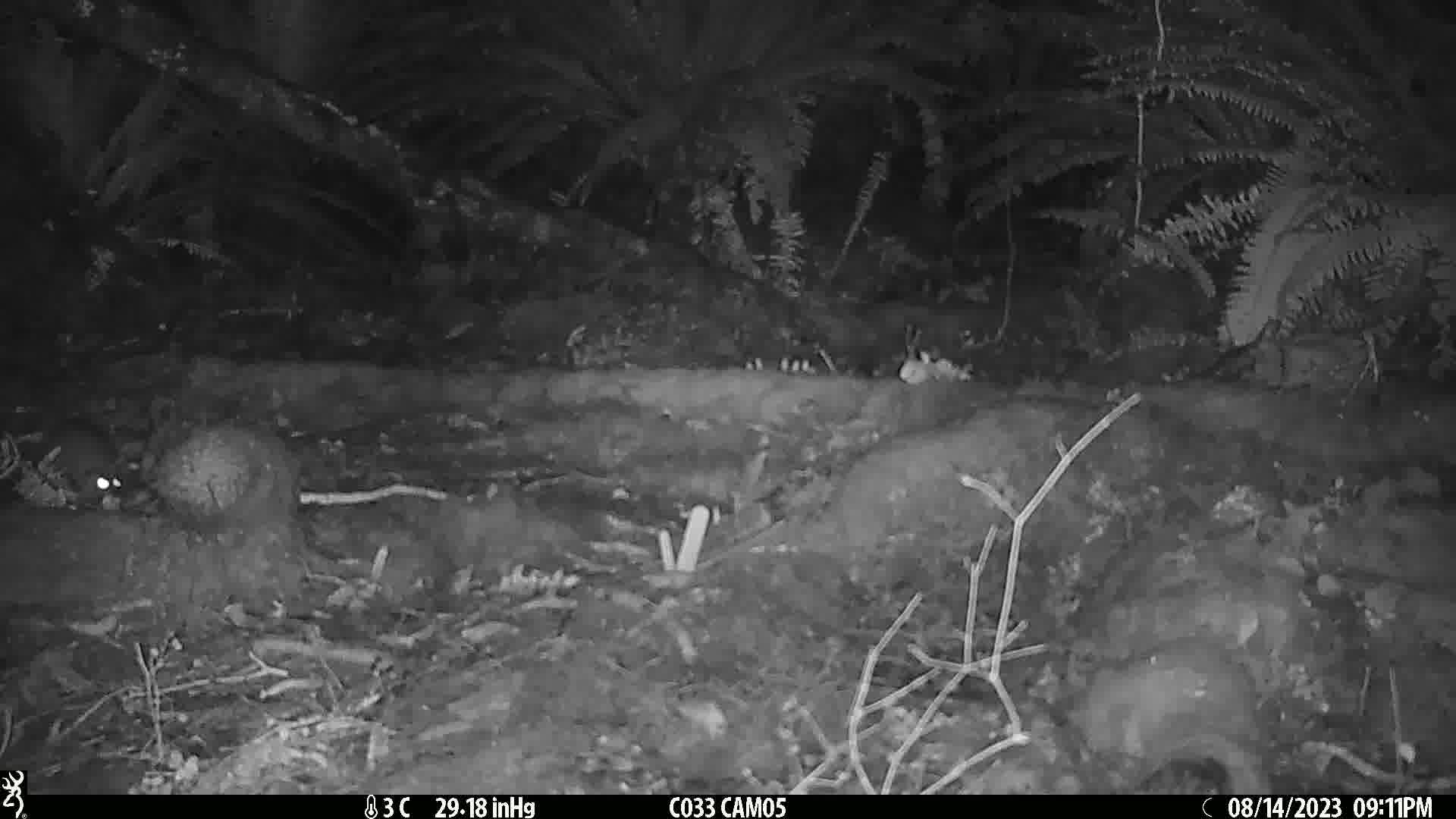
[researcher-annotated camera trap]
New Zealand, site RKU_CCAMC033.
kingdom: Animalia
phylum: Chordata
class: Mammalia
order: Rodentia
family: Muridae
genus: Rattus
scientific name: Rattus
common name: rat